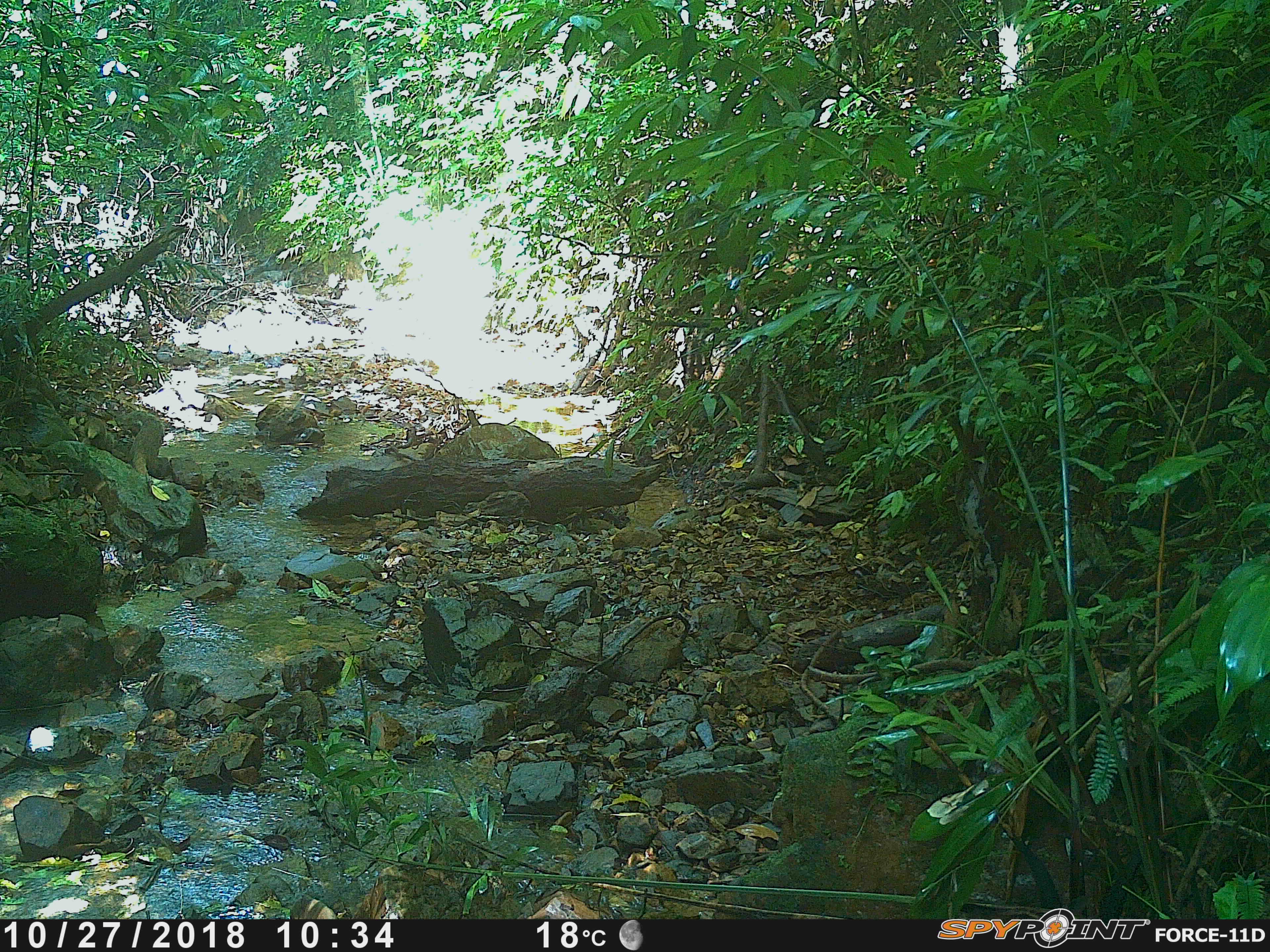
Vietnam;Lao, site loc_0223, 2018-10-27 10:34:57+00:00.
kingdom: Animalia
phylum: Chordata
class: Mammalia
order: Carnivora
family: Herpestidae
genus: Urva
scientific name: Urva urva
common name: crab-eating mongoose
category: crab eating mongoose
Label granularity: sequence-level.